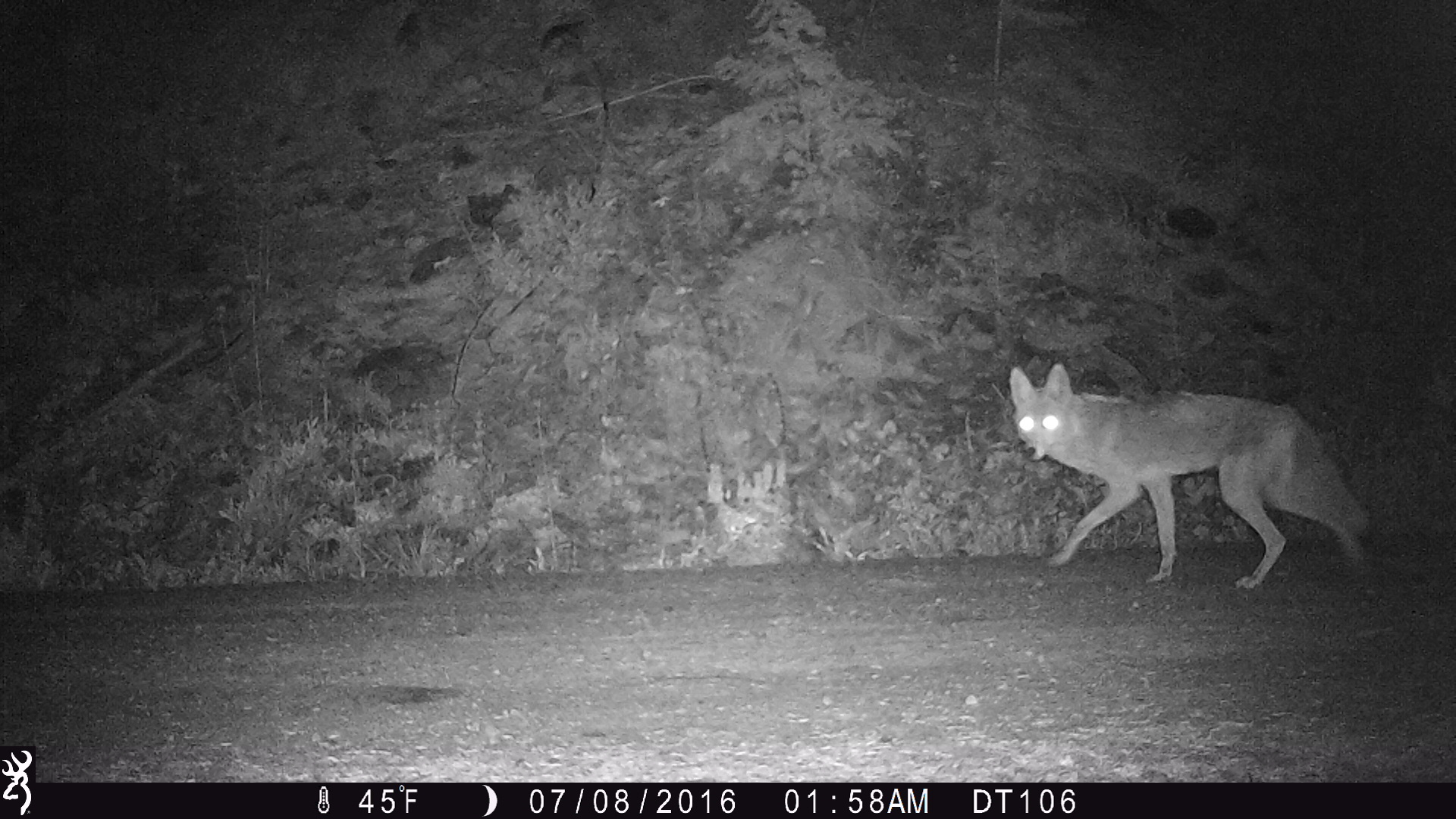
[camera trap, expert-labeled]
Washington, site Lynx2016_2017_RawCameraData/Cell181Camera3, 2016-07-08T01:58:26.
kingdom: Animalia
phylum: Chordata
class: Mammalia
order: Carnivora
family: Canidae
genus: Canis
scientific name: Canis latrans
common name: coyote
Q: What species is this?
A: Canis latrans (coyote).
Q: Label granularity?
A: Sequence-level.